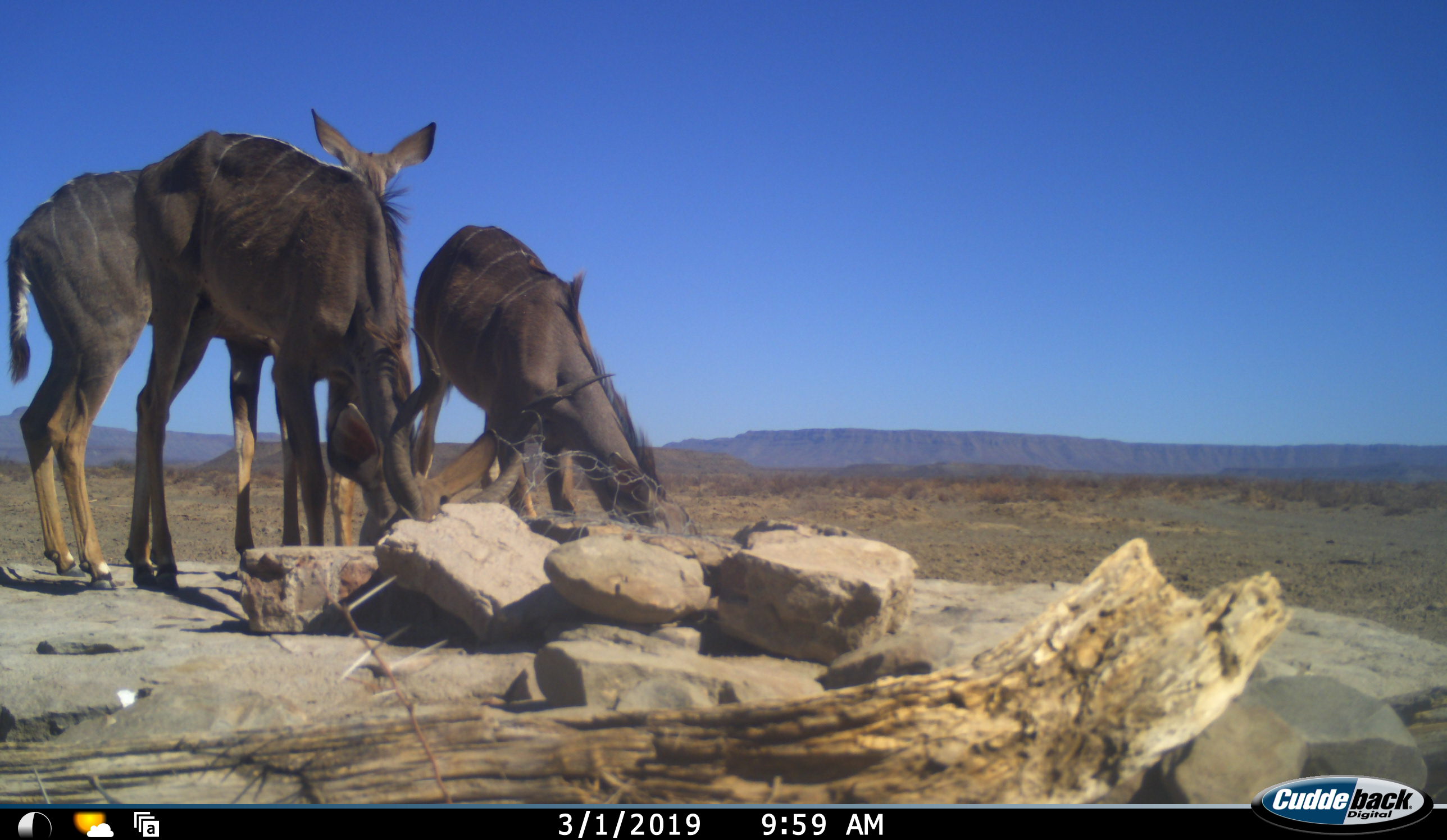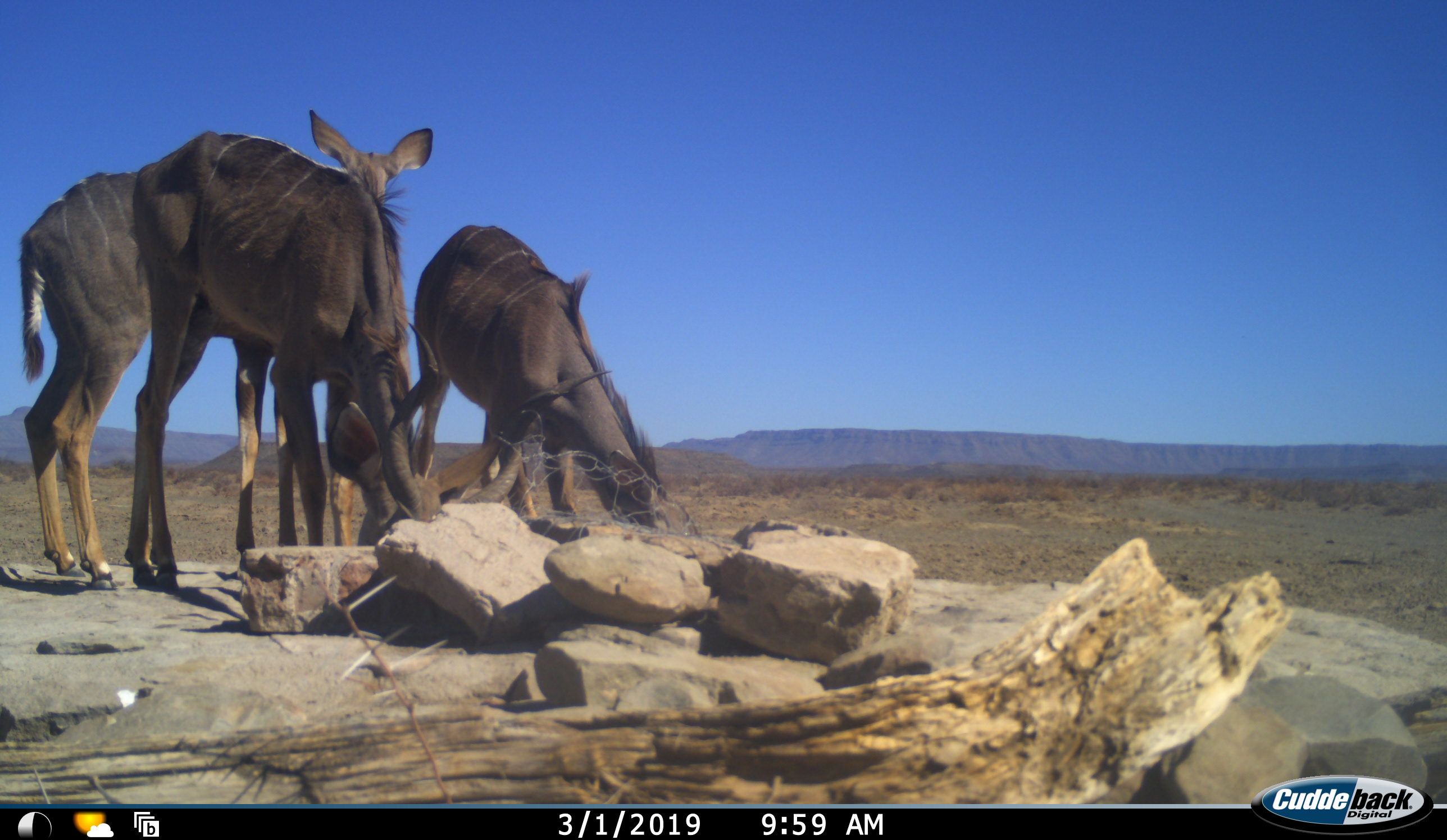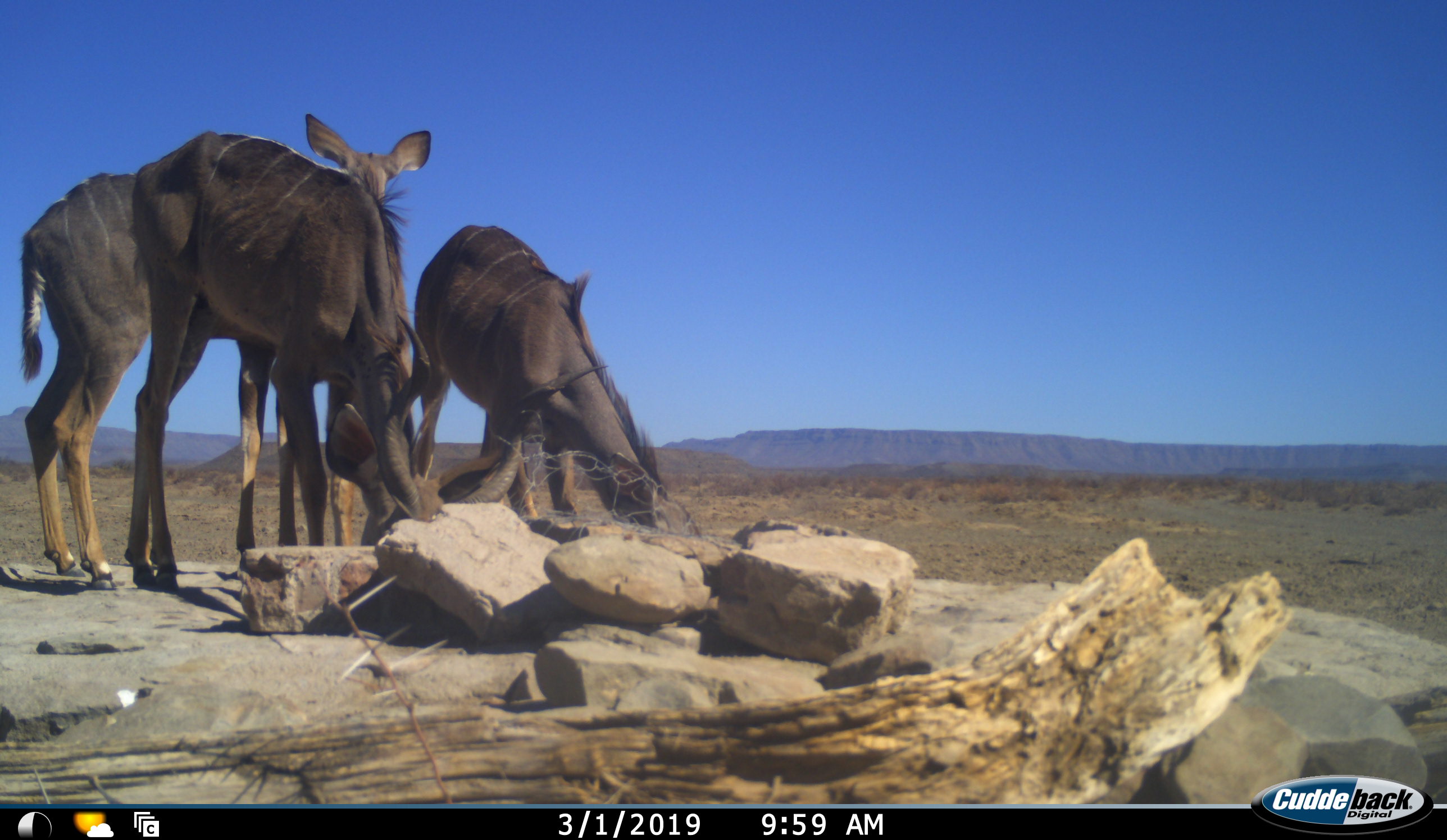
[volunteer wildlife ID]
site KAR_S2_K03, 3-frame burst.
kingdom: Animalia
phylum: Chordata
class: Mammalia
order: Artiodactyla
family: Bovidae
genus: Tragelaphus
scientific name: Tragelaphus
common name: kudu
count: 3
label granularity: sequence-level